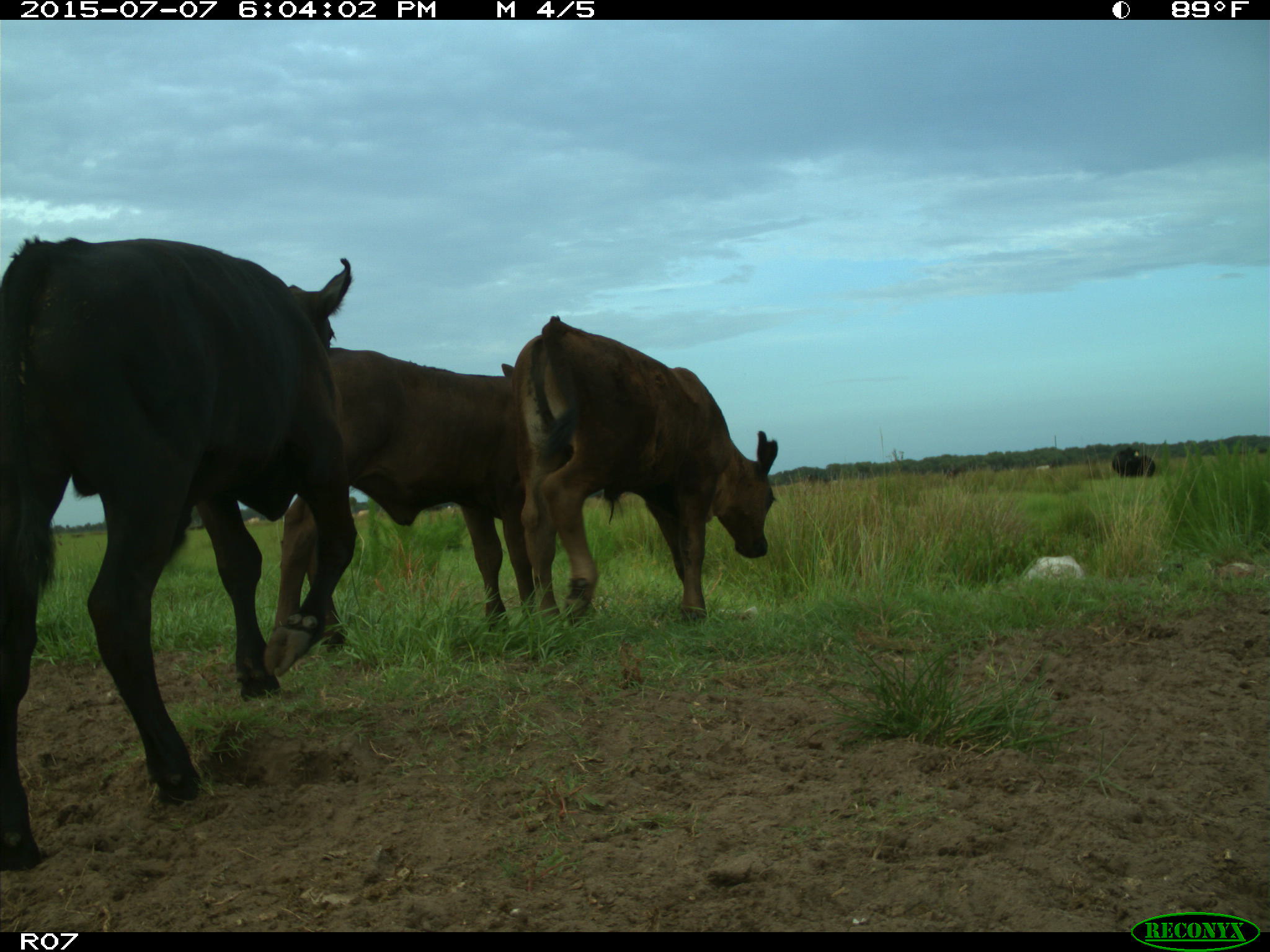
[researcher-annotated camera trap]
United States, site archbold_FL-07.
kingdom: Animalia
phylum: Chordata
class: Mammalia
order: Artiodactyla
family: Bovidae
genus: Bos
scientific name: Bos taurus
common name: domestic cow